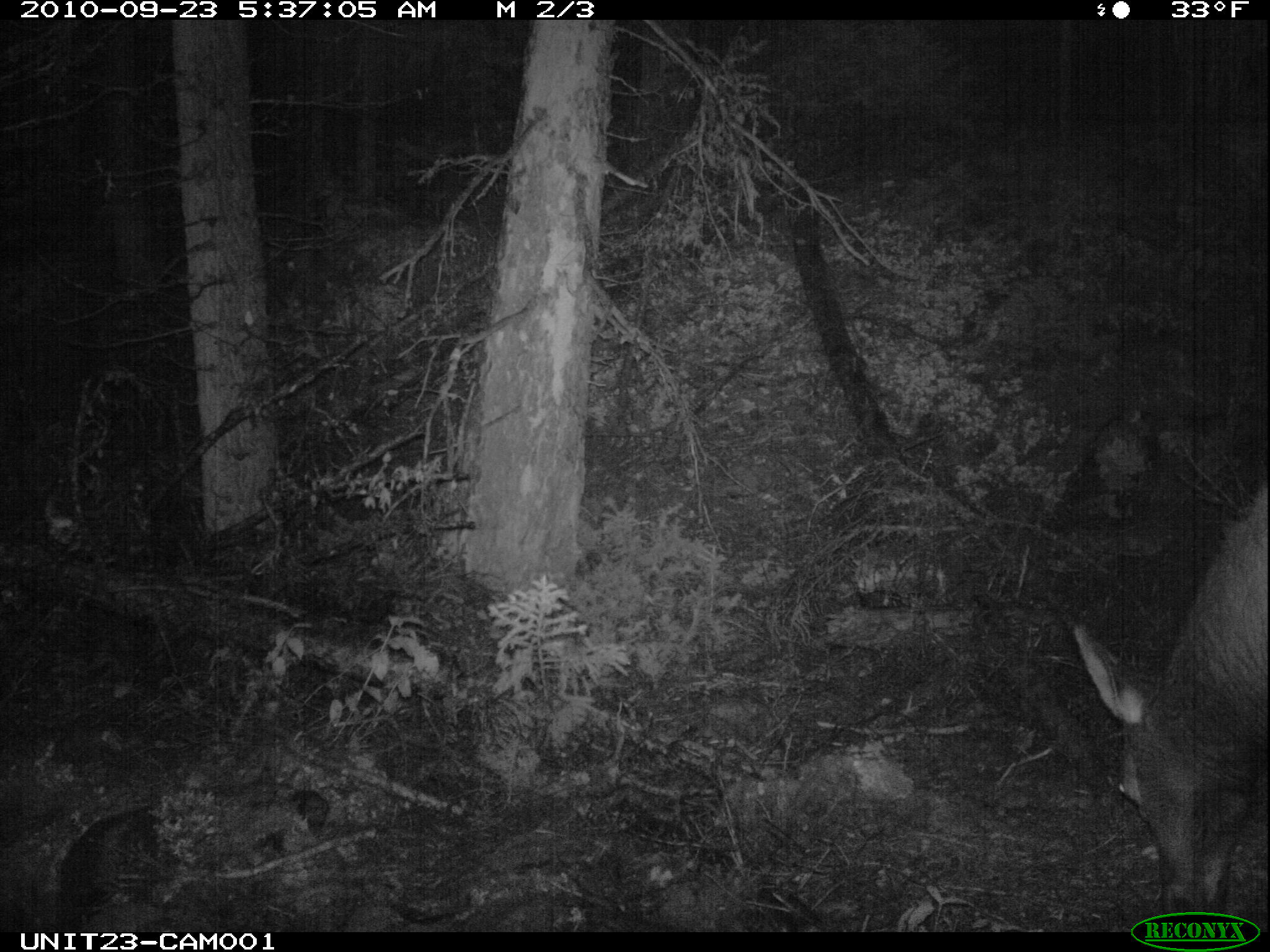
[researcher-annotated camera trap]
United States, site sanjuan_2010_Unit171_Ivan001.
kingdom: Animalia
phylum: Chordata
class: Mammalia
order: Artiodactyla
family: Cervidae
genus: Cervus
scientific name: Cervus elaphus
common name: red deer